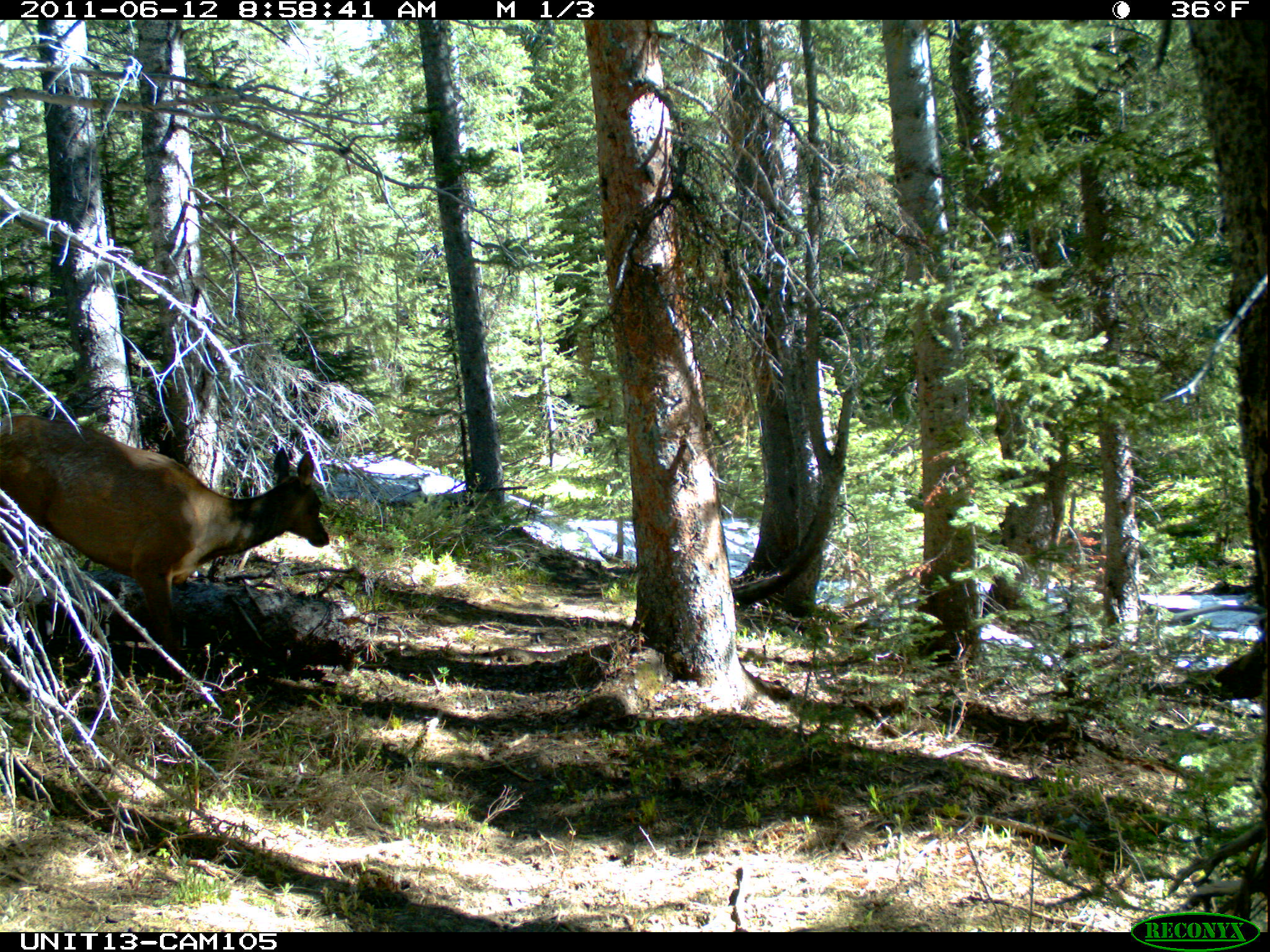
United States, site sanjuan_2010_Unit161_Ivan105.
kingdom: Animalia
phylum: Chordata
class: Mammalia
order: Artiodactyla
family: Cervidae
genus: Cervus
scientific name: Cervus elaphus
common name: red deer